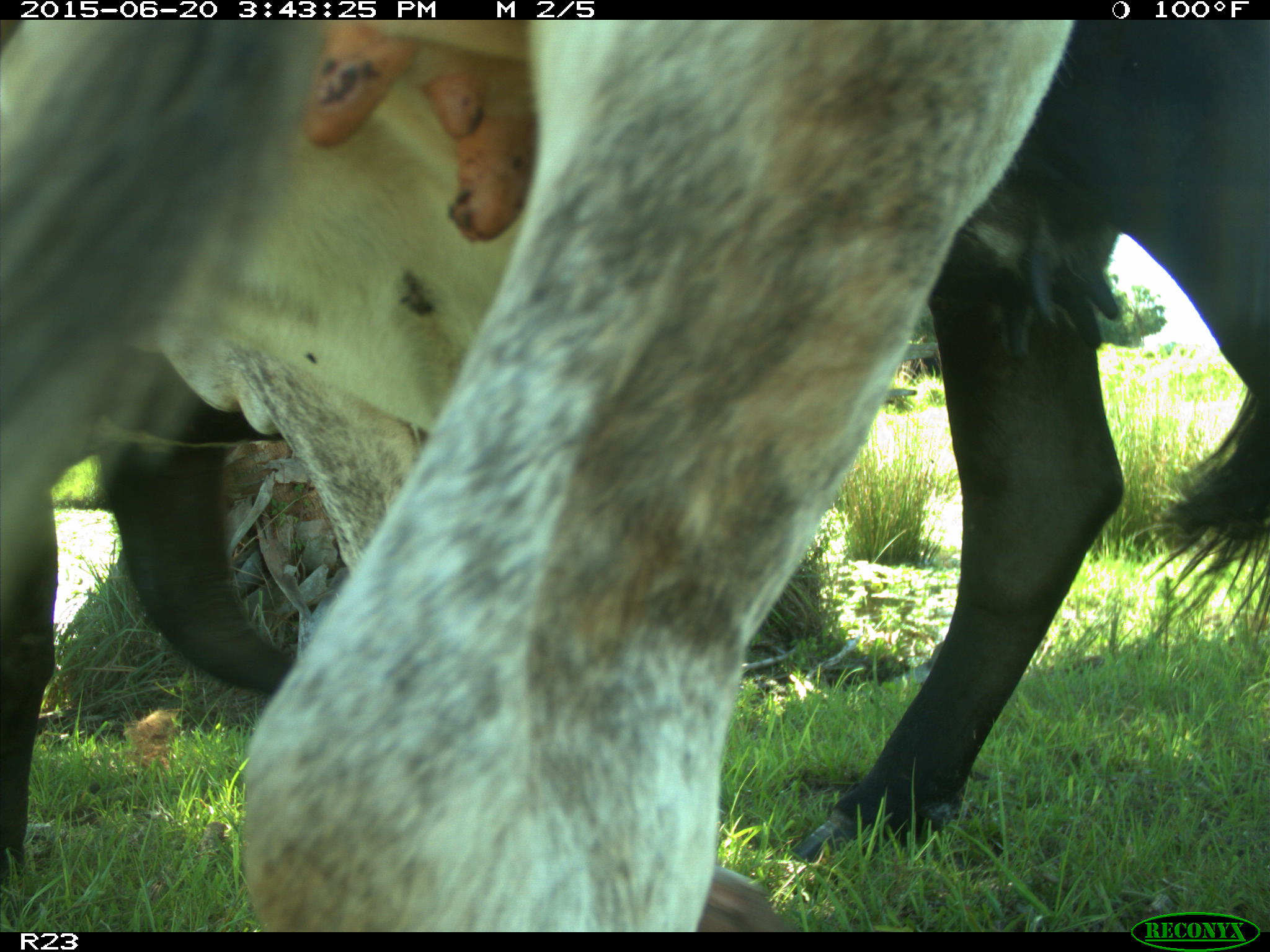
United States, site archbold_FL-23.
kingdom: Animalia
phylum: Chordata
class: Mammalia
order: Artiodactyla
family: Bovidae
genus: Bos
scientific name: Bos taurus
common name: domestic cow